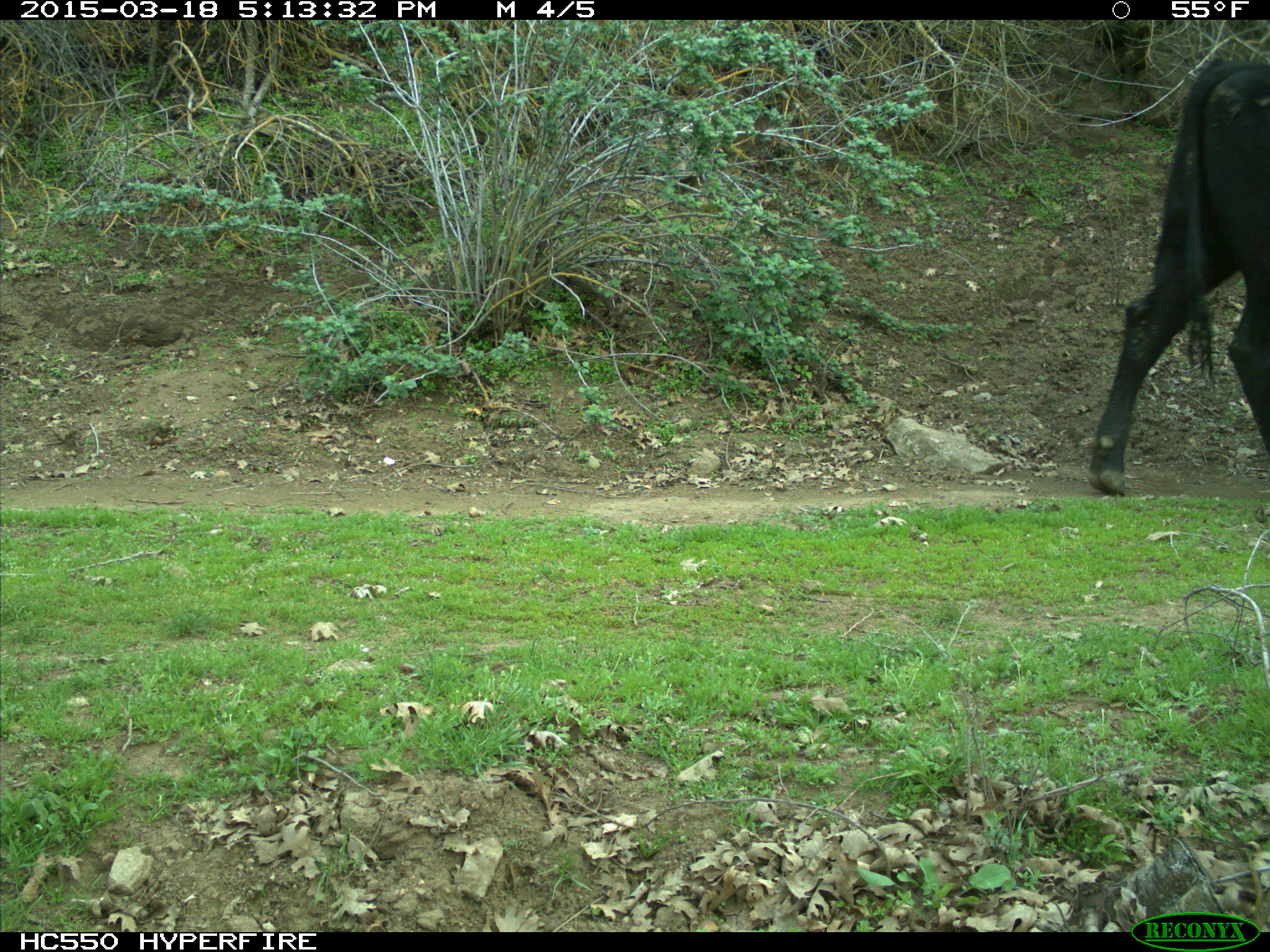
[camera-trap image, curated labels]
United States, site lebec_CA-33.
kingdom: Animalia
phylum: Chordata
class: Mammalia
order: Artiodactyla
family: Bovidae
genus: Bos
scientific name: Bos taurus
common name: domestic cow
Bos taurus (domestic cow).